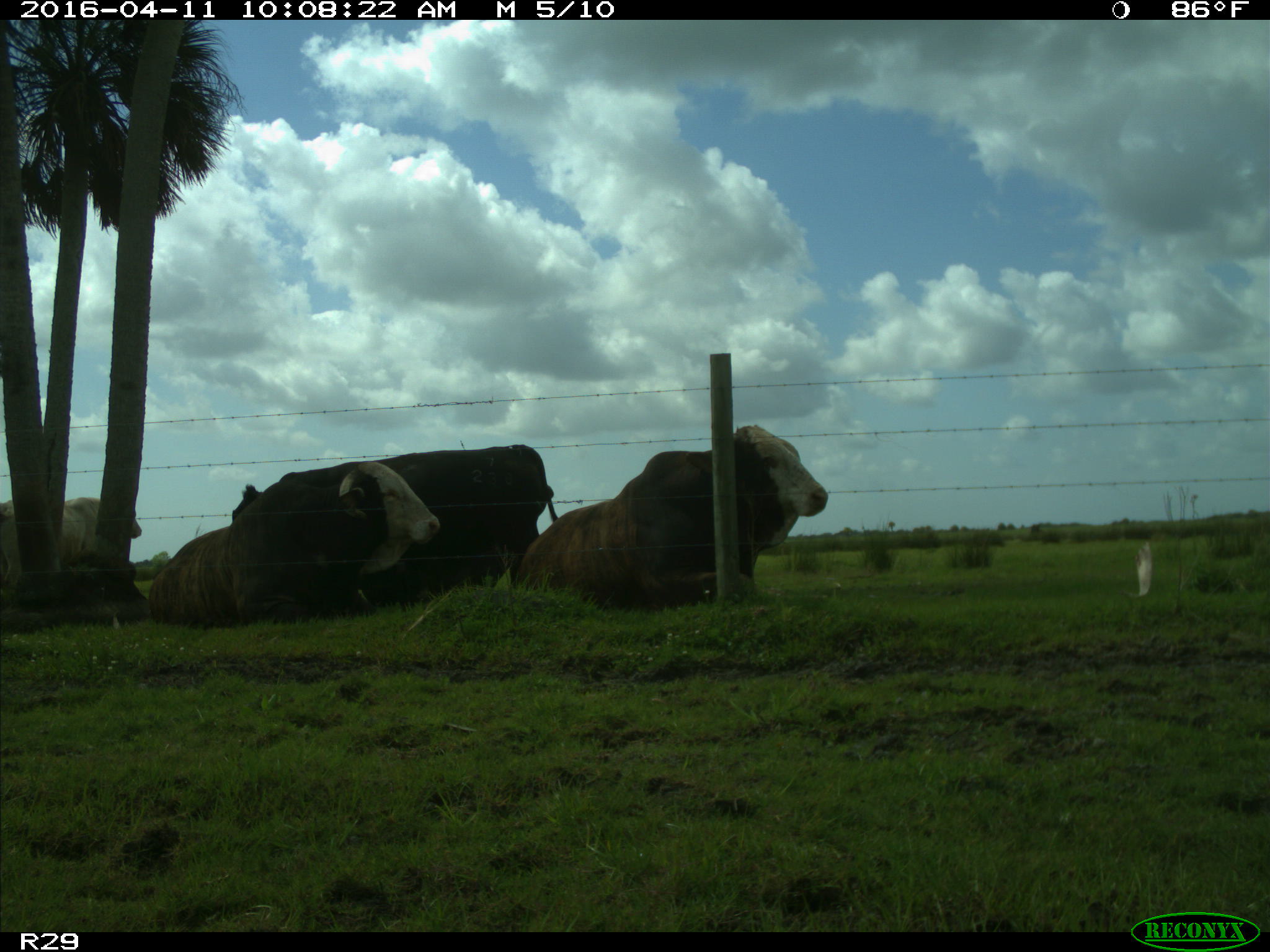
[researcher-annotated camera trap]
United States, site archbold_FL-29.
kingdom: Animalia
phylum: Chordata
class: Mammalia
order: Artiodactyla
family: Bovidae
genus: Bos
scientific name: Bos taurus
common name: domestic cow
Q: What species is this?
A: Bos taurus (domestic cow).